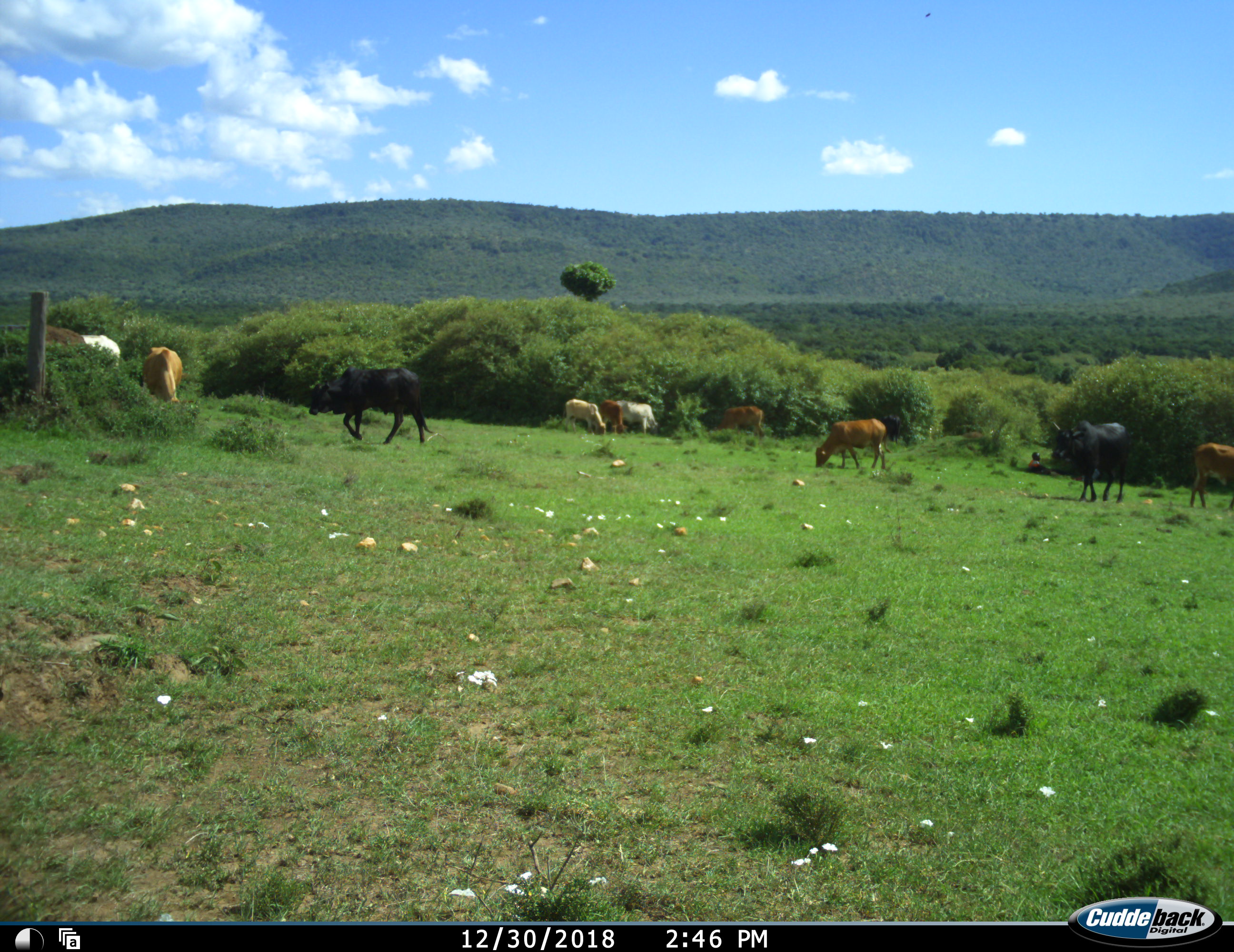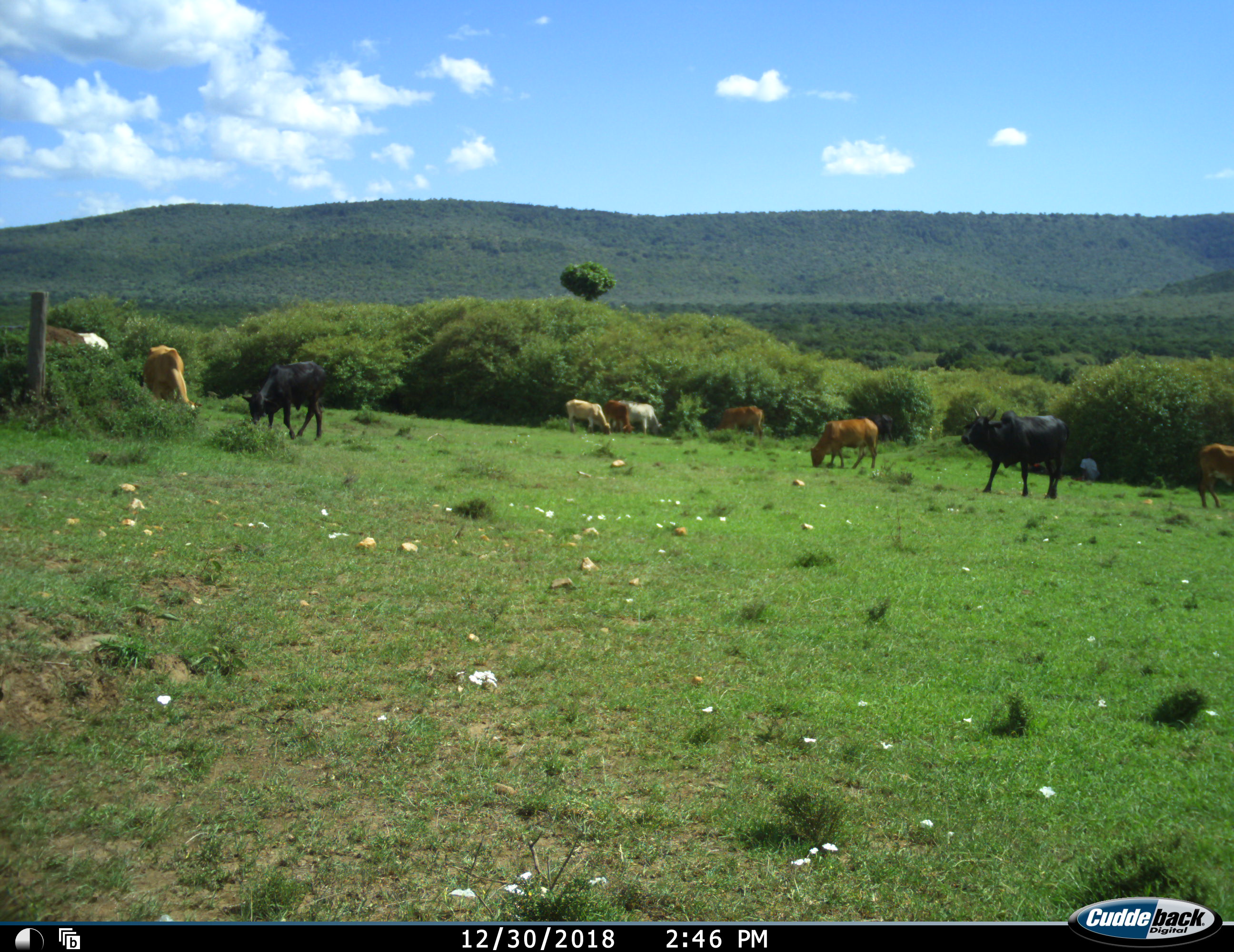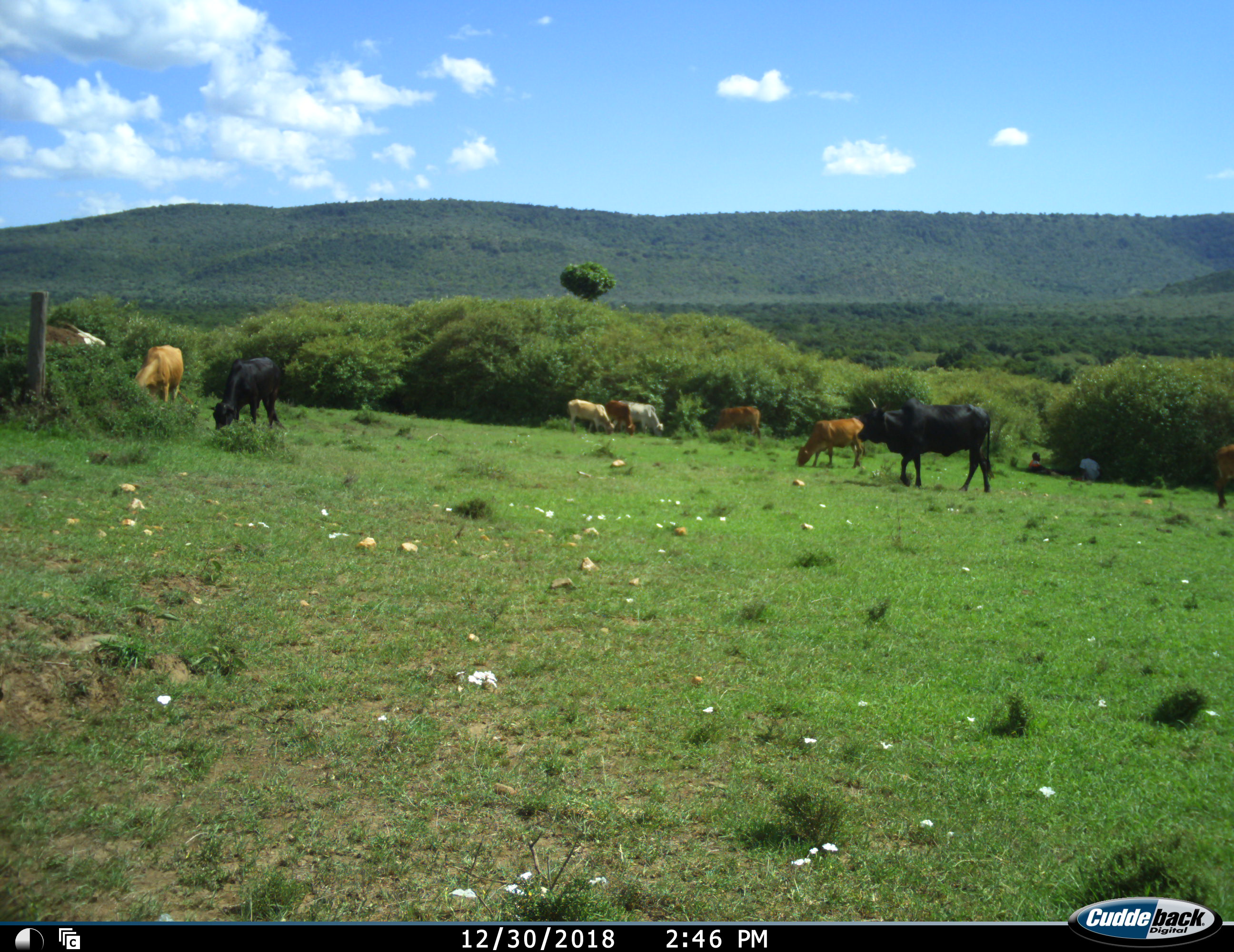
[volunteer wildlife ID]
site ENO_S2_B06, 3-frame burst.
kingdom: Animalia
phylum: Chordata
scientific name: Vertebrata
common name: domestic animal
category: domesticanimal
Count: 11-50.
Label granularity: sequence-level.